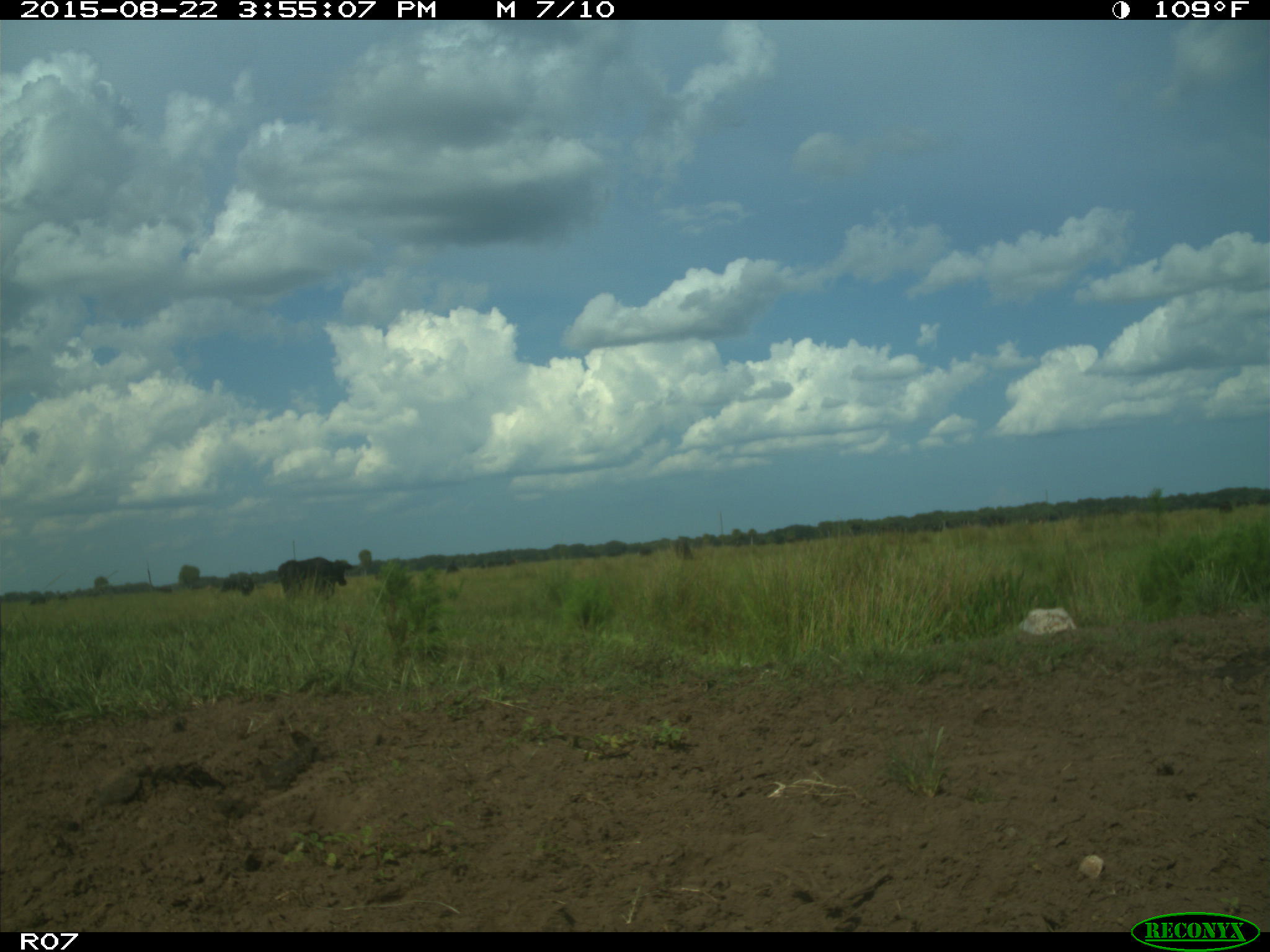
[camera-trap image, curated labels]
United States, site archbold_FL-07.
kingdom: Animalia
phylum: Chordata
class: Mammalia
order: Artiodactyla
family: Bovidae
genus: Bos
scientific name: Bos taurus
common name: domestic cow